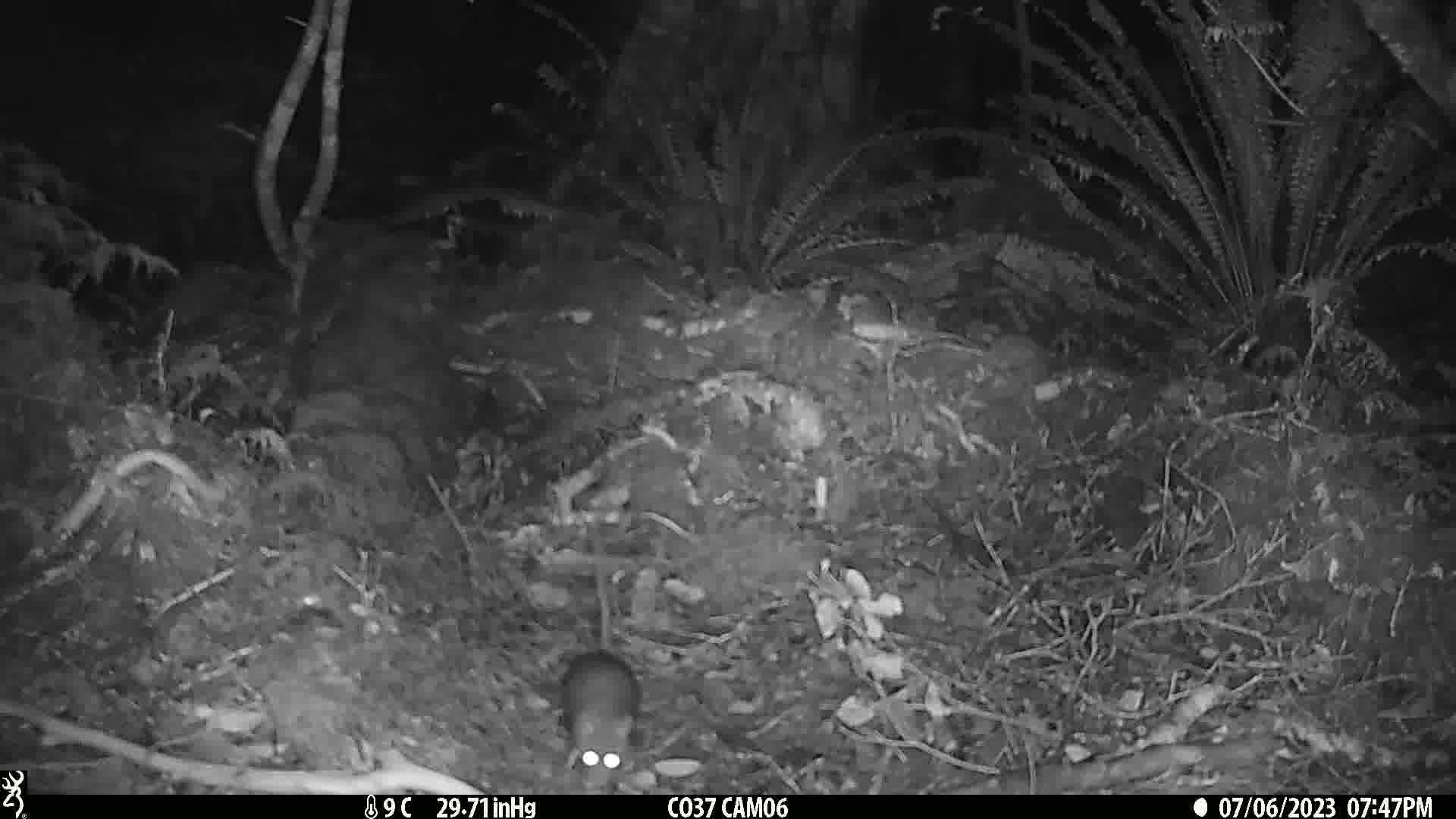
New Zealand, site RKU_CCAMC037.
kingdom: Animalia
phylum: Chordata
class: Mammalia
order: Rodentia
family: Muridae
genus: Rattus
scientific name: Rattus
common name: rat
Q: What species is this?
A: Rat (Rattus).